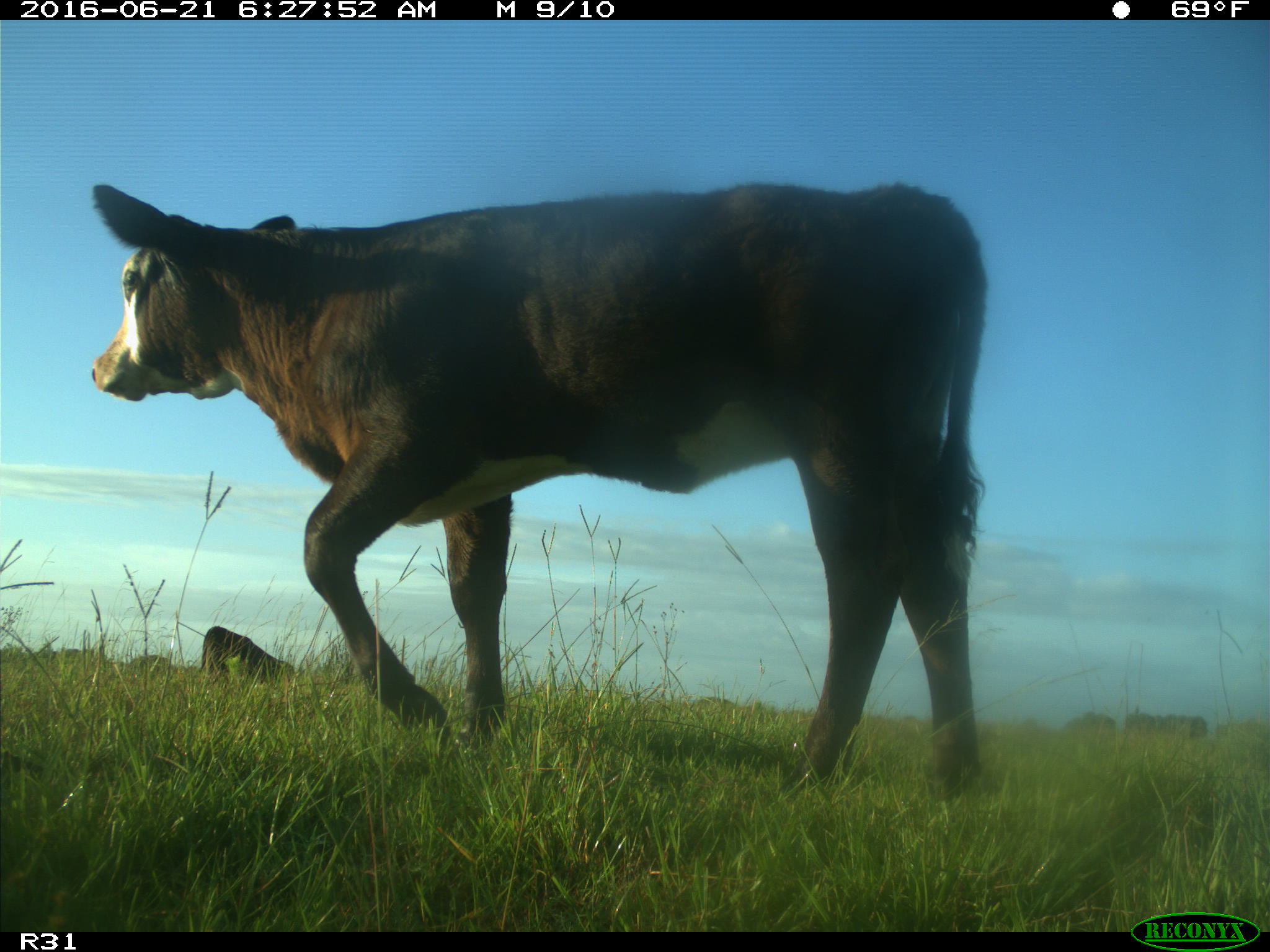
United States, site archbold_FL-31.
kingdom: Animalia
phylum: Chordata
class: Mammalia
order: Artiodactyla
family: Bovidae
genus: Bos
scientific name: Bos taurus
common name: domestic cow